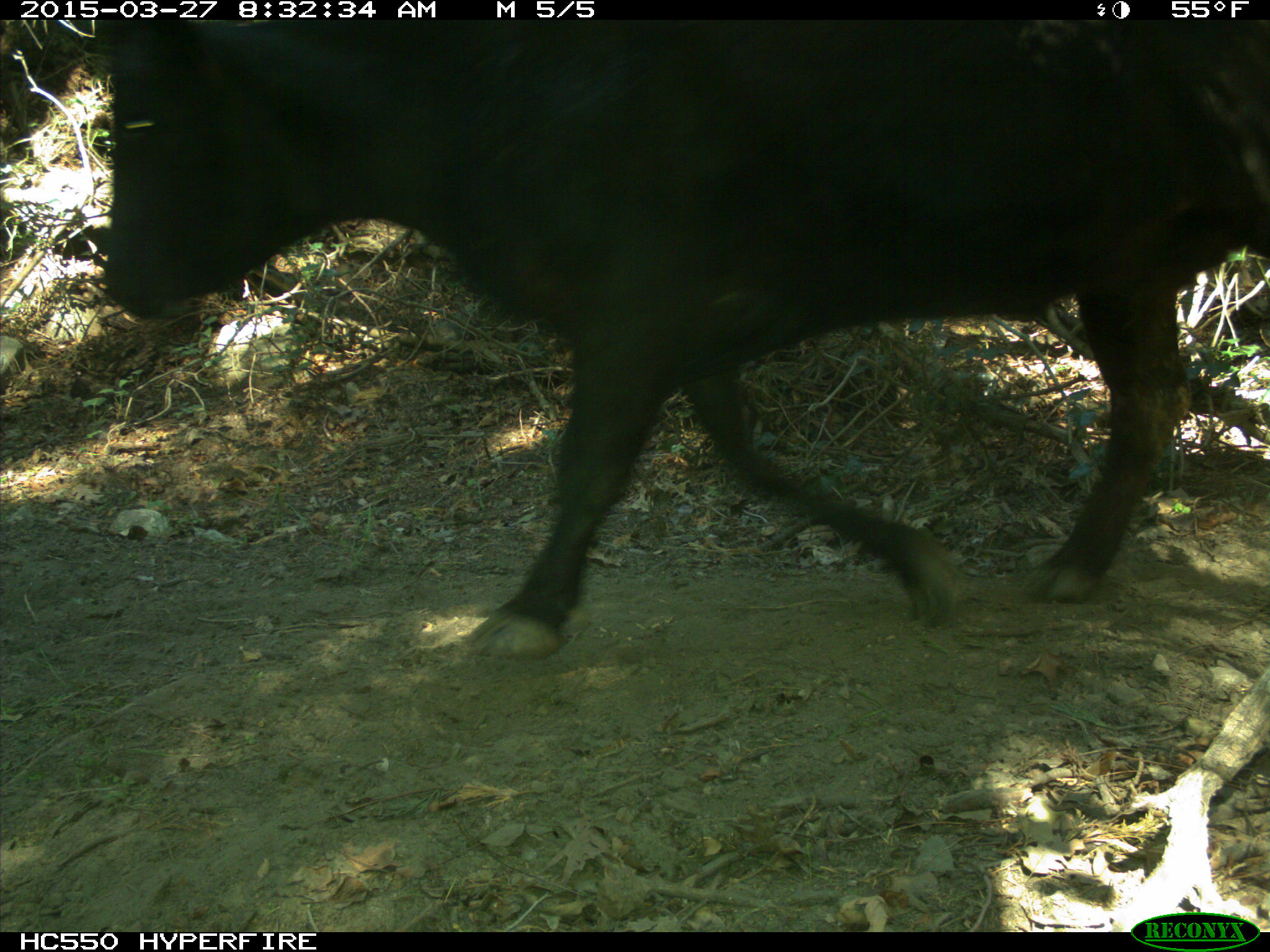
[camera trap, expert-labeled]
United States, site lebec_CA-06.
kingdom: Animalia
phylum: Chordata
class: Mammalia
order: Artiodactyla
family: Bovidae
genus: Bos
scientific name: Bos taurus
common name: domestic cow